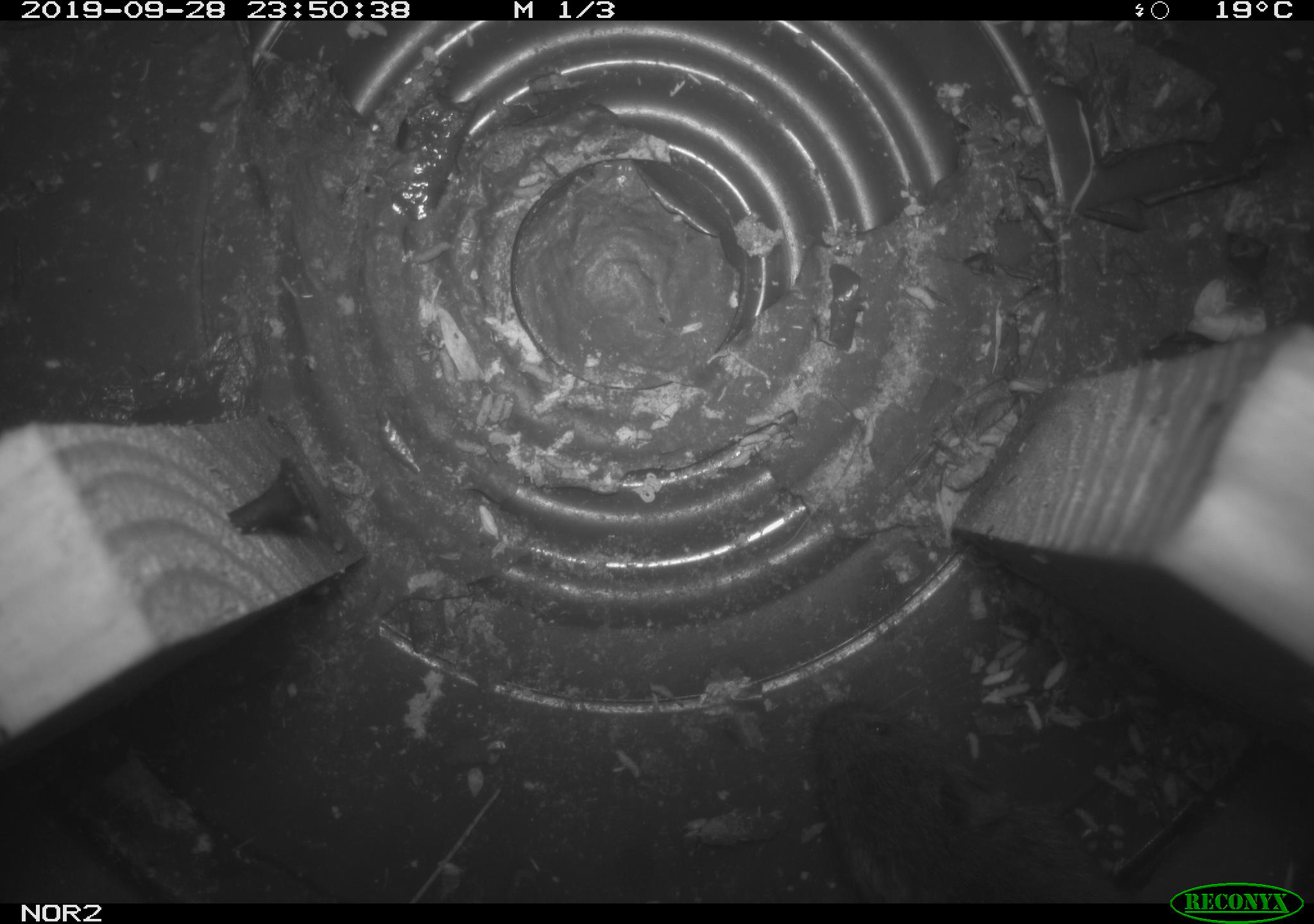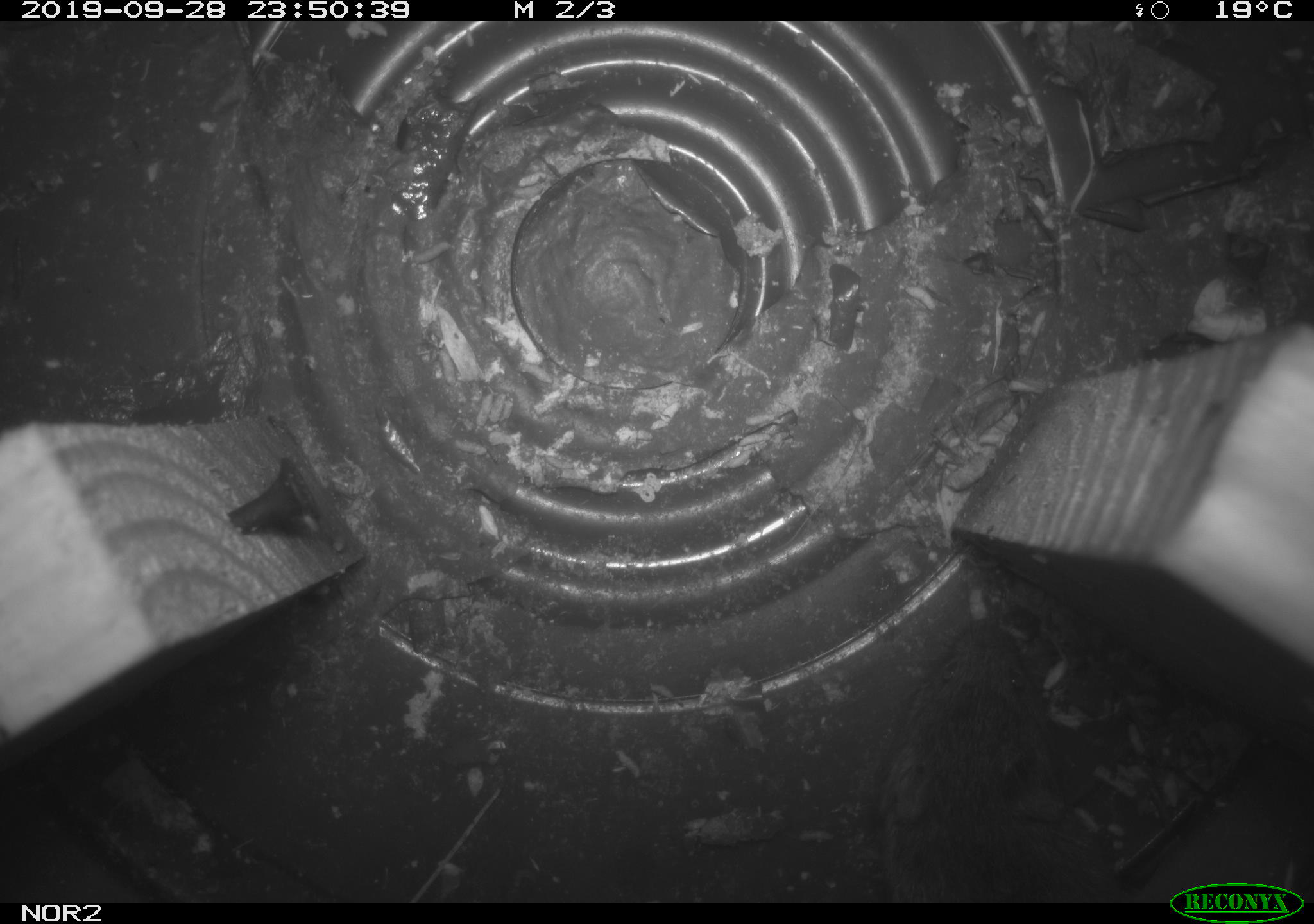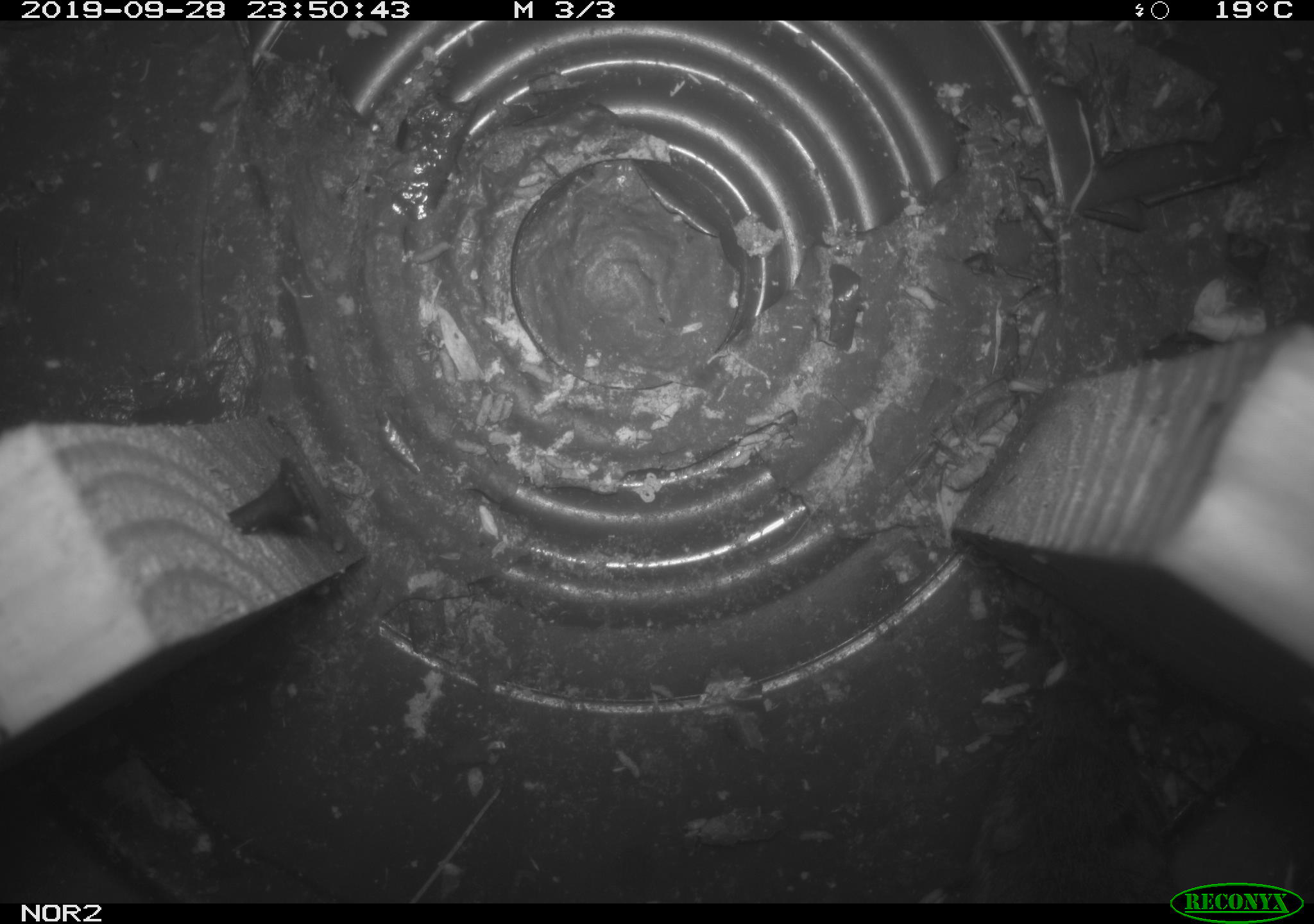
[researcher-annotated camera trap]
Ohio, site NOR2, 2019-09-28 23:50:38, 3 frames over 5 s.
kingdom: Animalia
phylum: Chordata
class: Mammalia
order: Rodentia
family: Cricetidae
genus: Microtus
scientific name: Microtus pennsylvanicus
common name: meadow vole